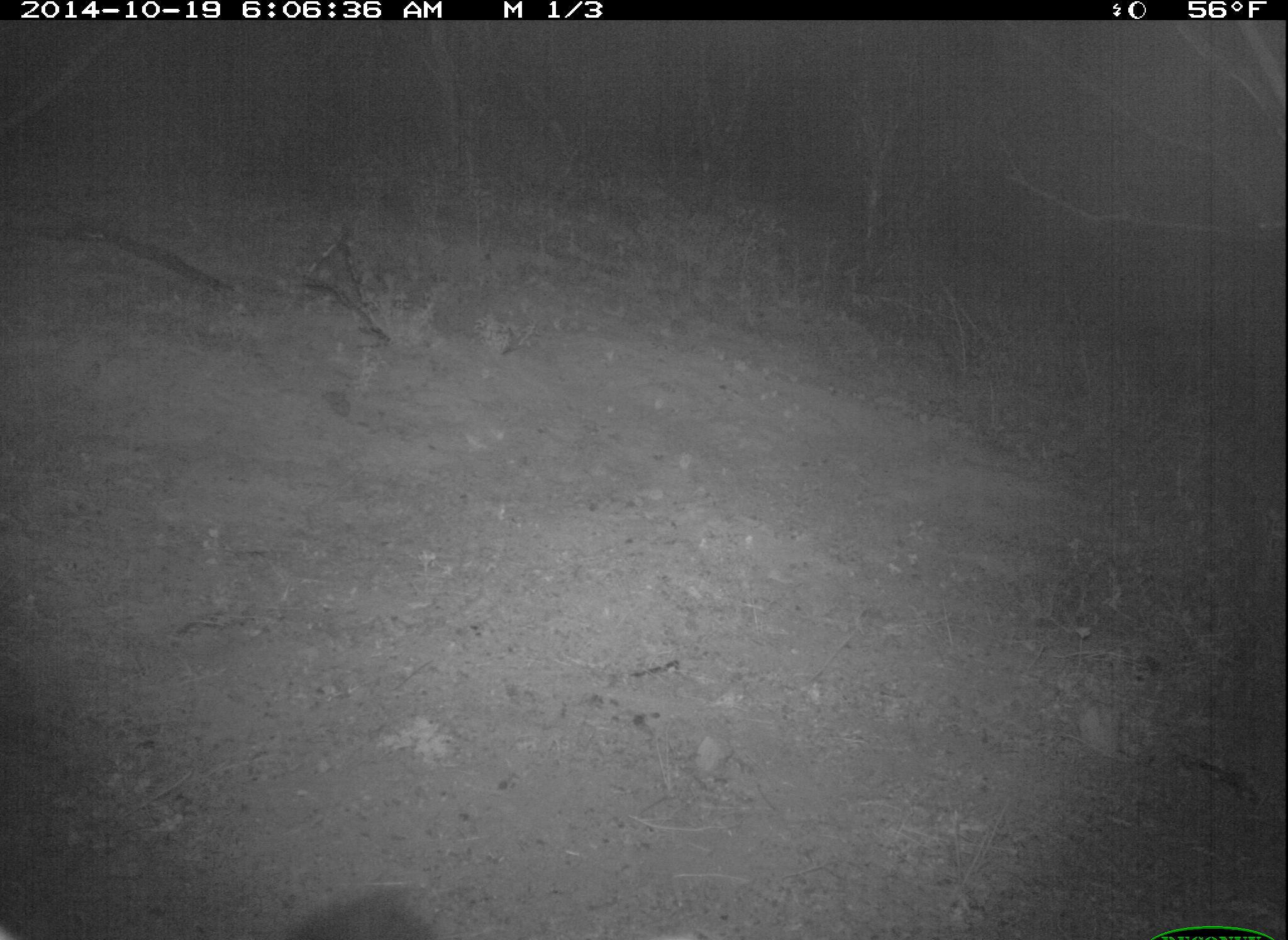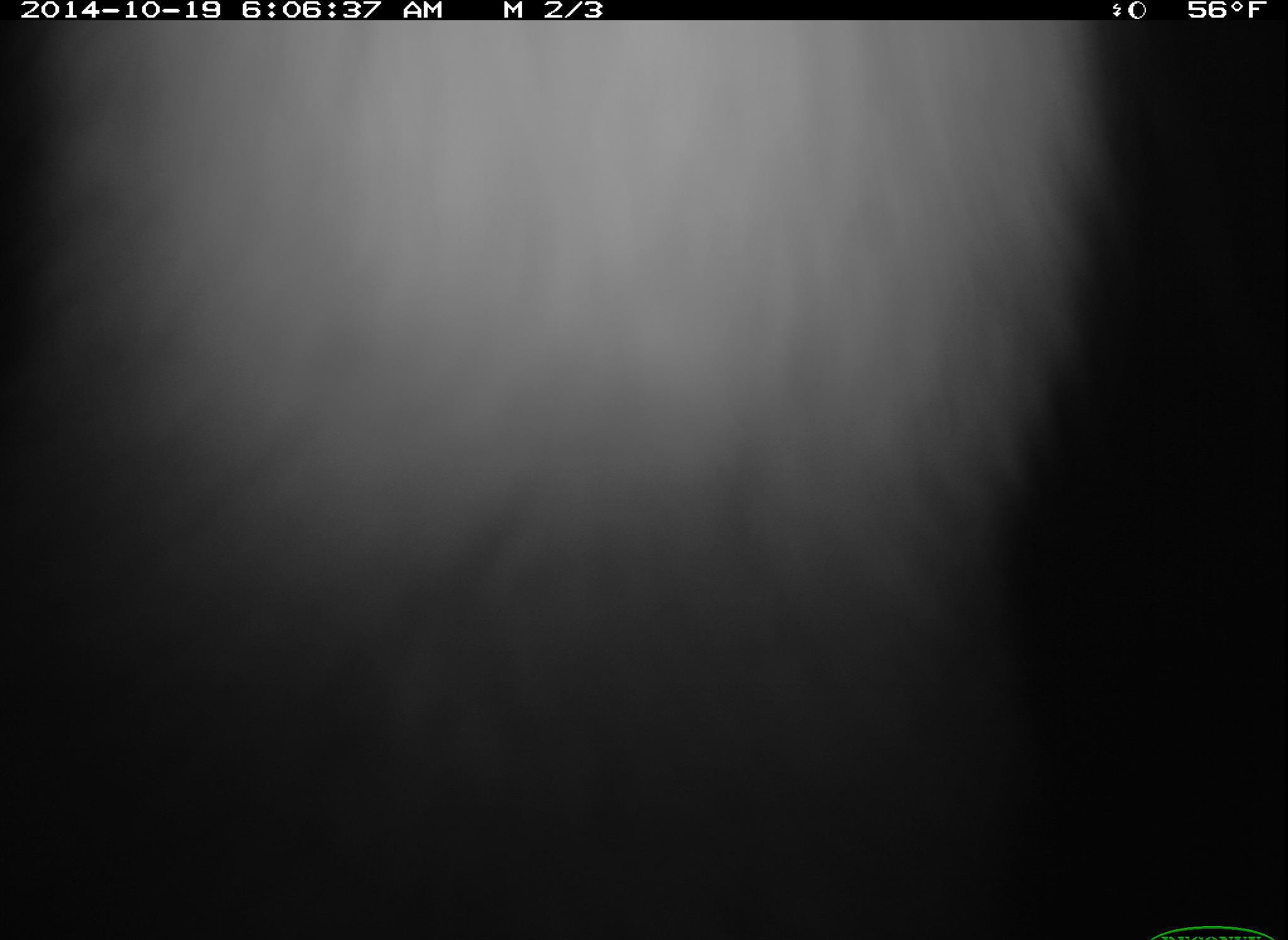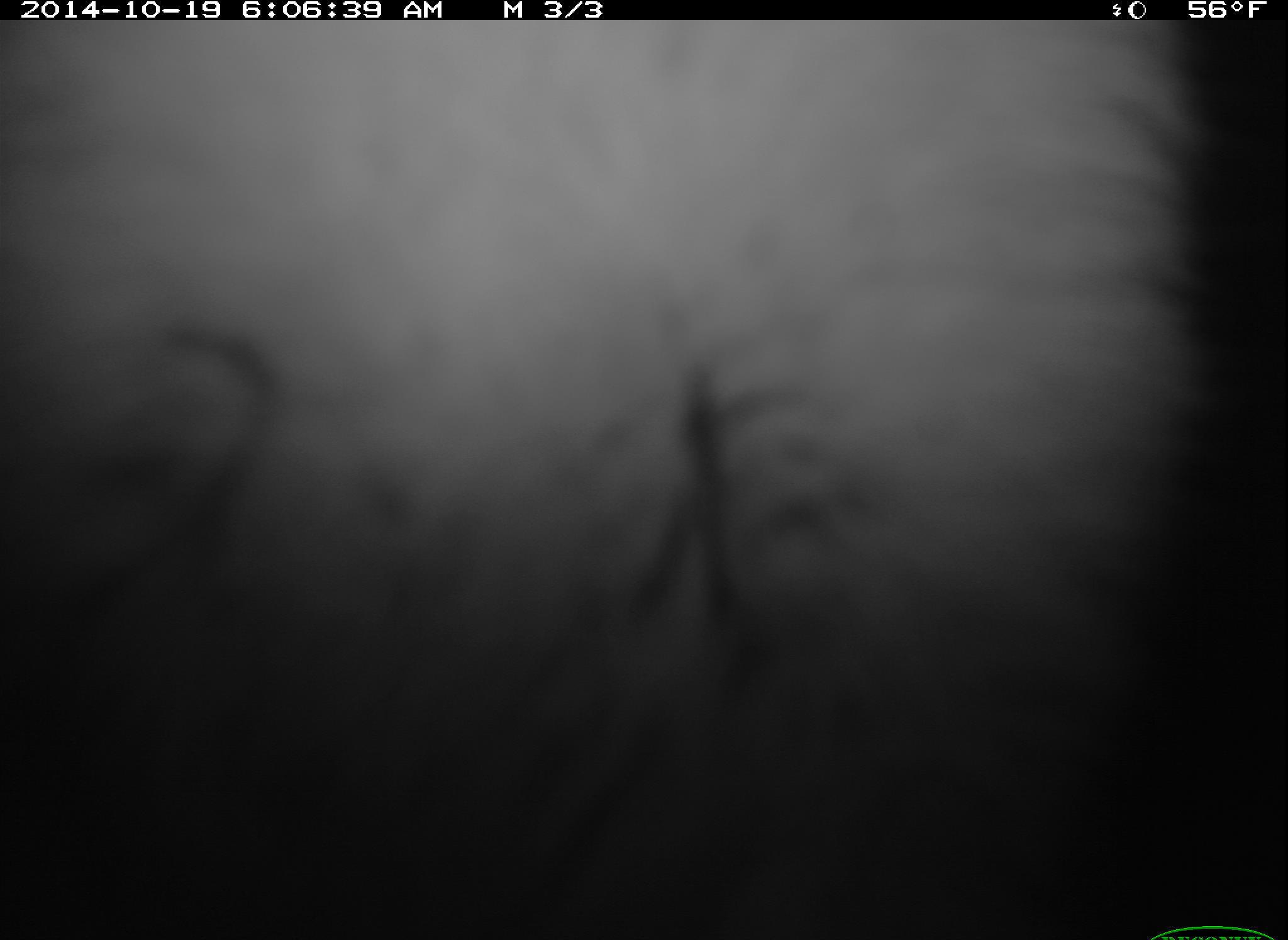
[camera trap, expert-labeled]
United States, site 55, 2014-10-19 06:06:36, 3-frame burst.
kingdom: Animalia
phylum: Chordata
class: Mammalia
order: Carnivora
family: Canidae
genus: Urocyon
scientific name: Urocyon cinereoargenteus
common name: gray fox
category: fox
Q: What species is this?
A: Fox (gray fox) (Urocyon cinereoargenteus).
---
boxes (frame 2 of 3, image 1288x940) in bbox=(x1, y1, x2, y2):
fox: bbox=(2, 20, 1126, 814)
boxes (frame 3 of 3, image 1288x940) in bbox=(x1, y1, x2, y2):
fox: bbox=(0, 16, 1203, 850)